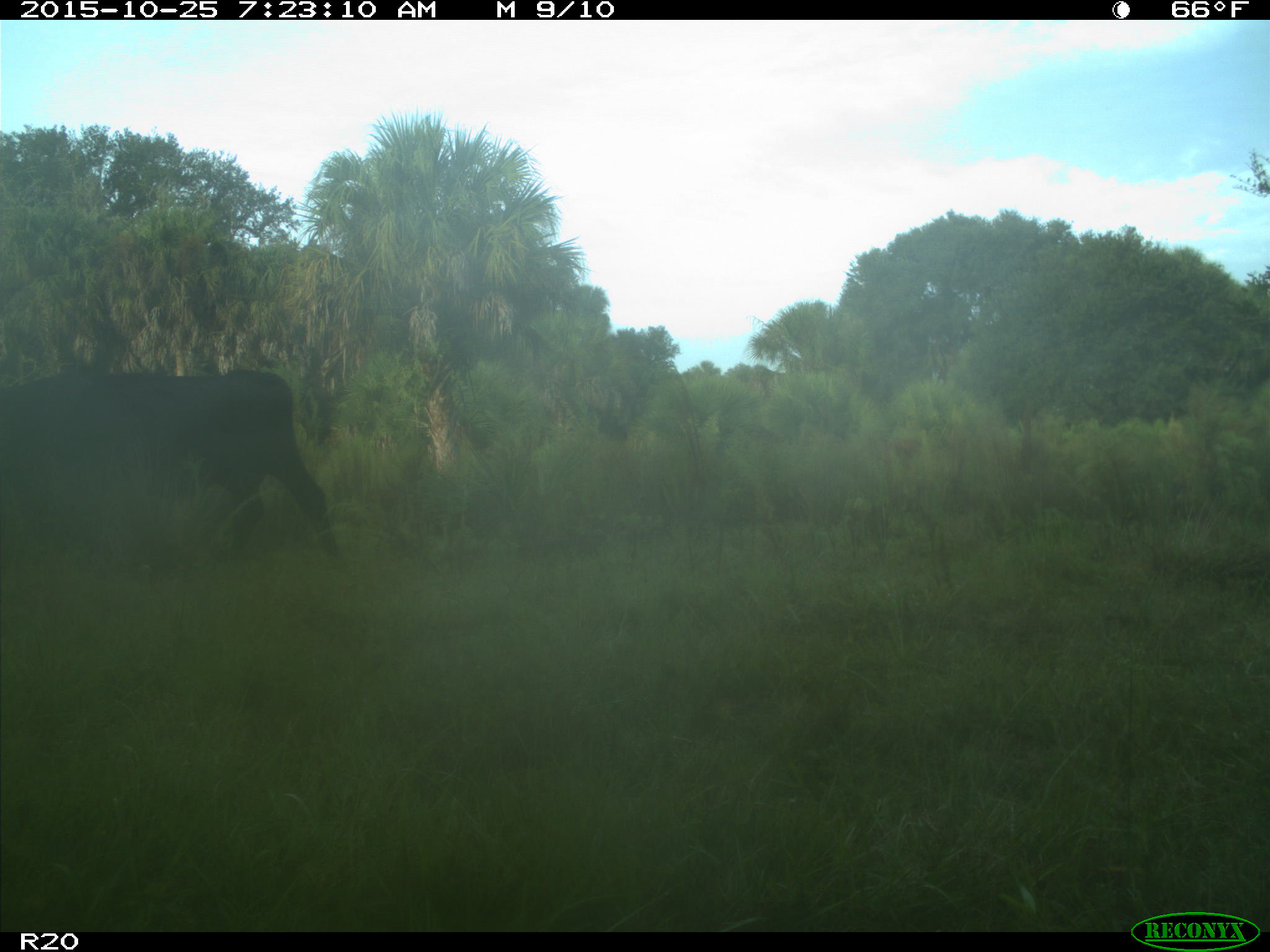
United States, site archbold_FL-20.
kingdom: Animalia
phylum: Chordata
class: Mammalia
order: Artiodactyla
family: Bovidae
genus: Bos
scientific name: Bos taurus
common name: domestic cow